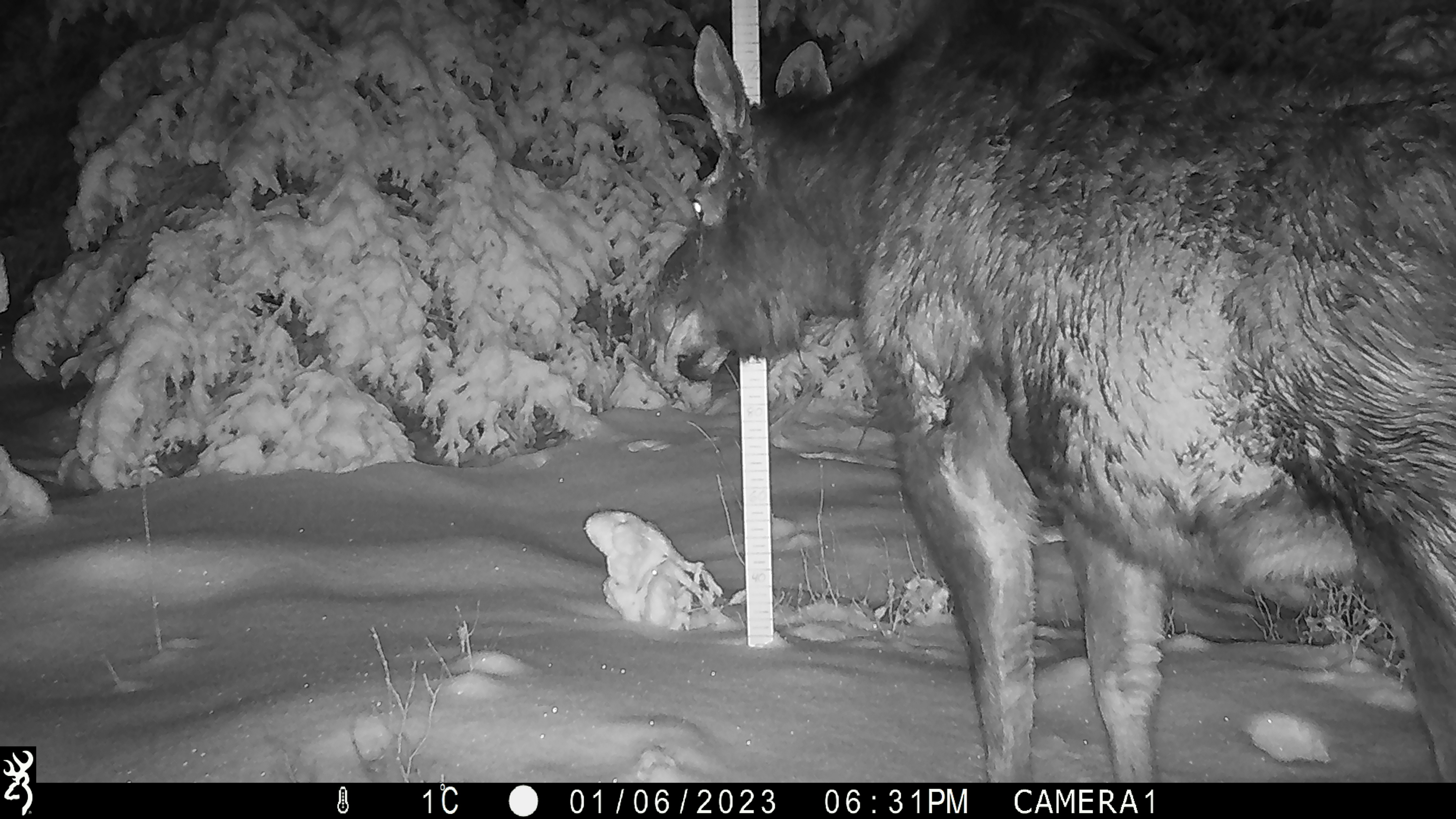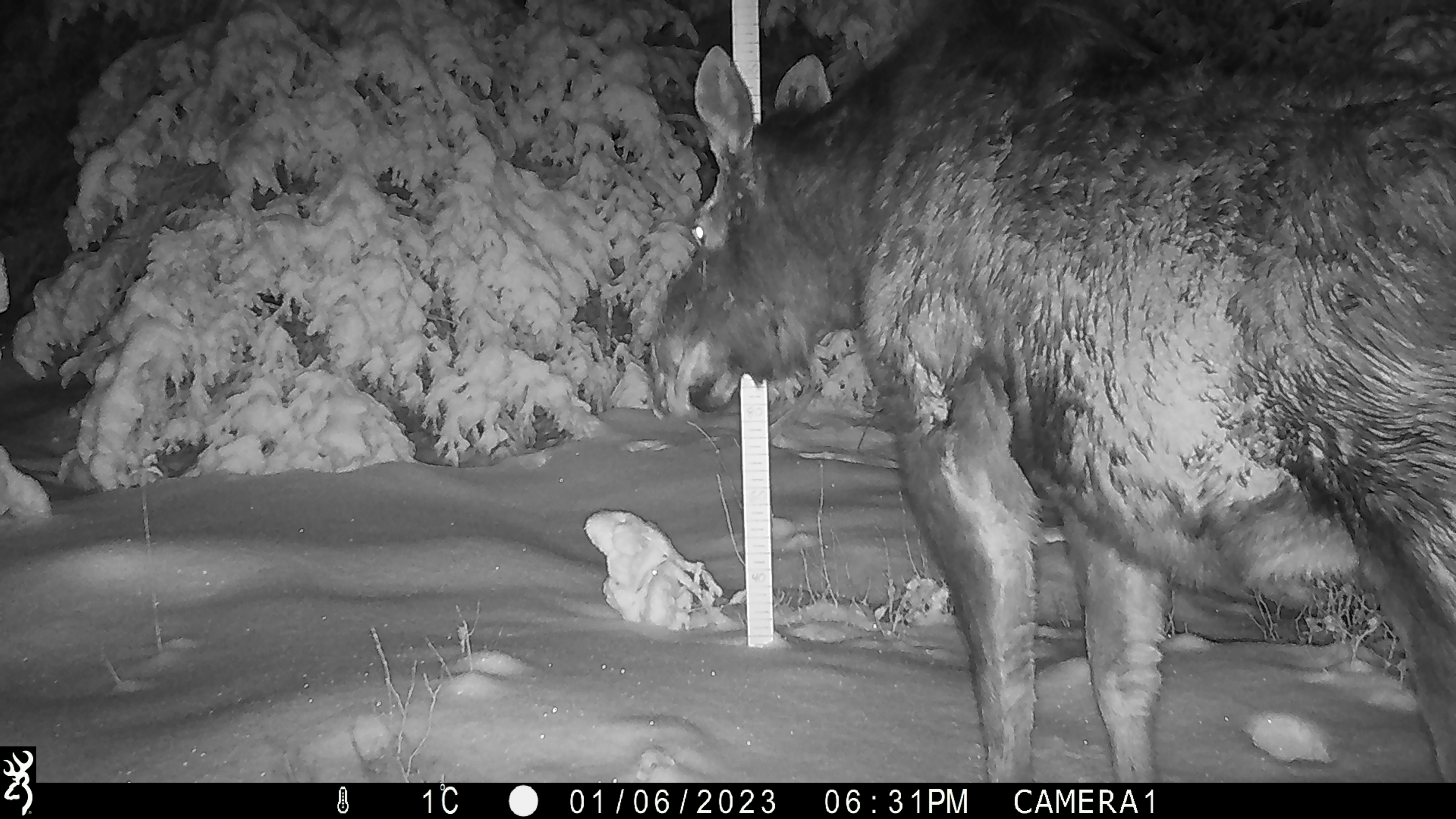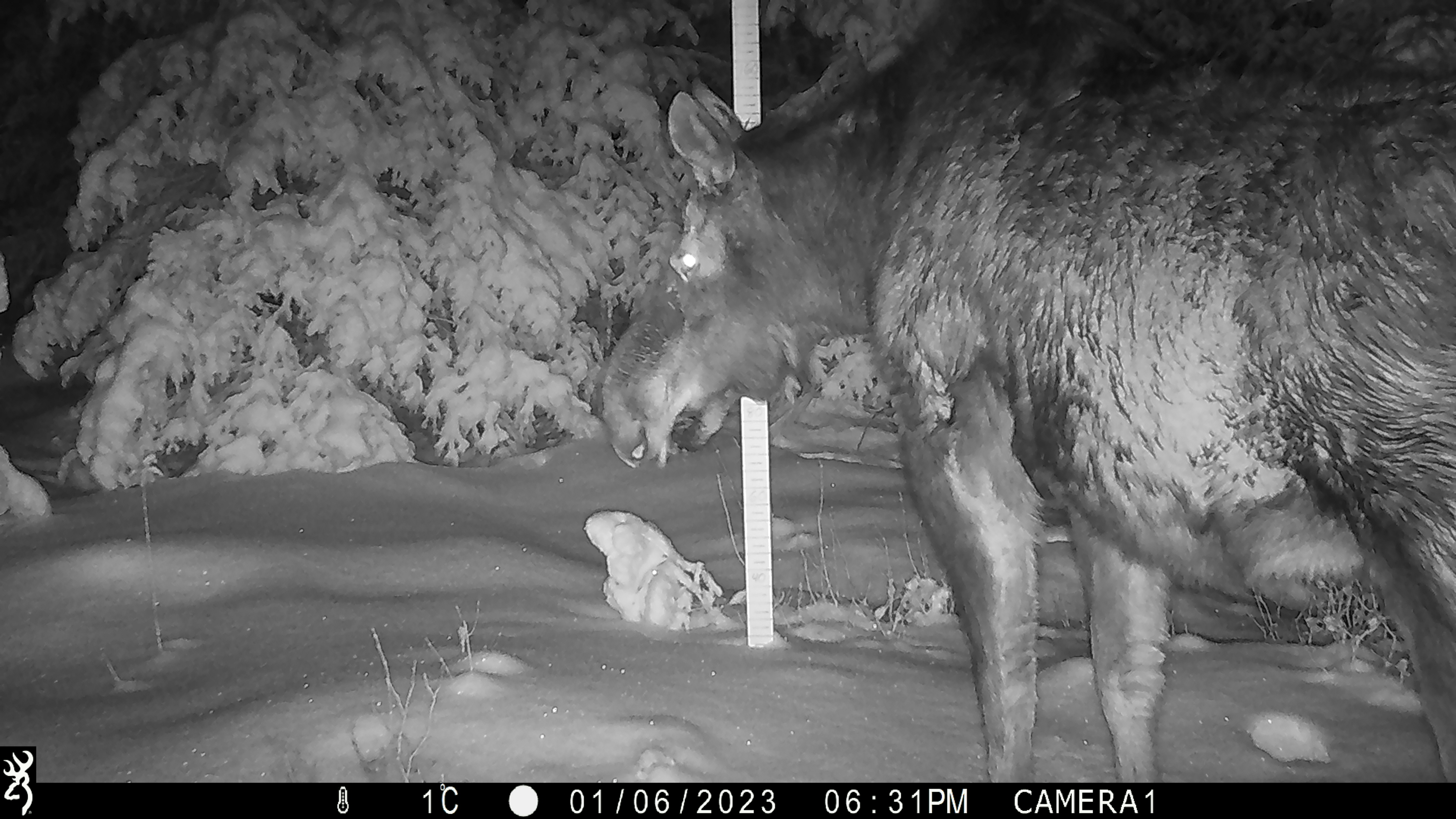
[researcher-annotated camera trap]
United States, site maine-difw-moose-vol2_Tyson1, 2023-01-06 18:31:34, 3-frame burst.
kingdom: Animalia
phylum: Chordata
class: Mammalia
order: Artiodactyla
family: Cervidae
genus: Alces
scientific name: Alces alces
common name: moose